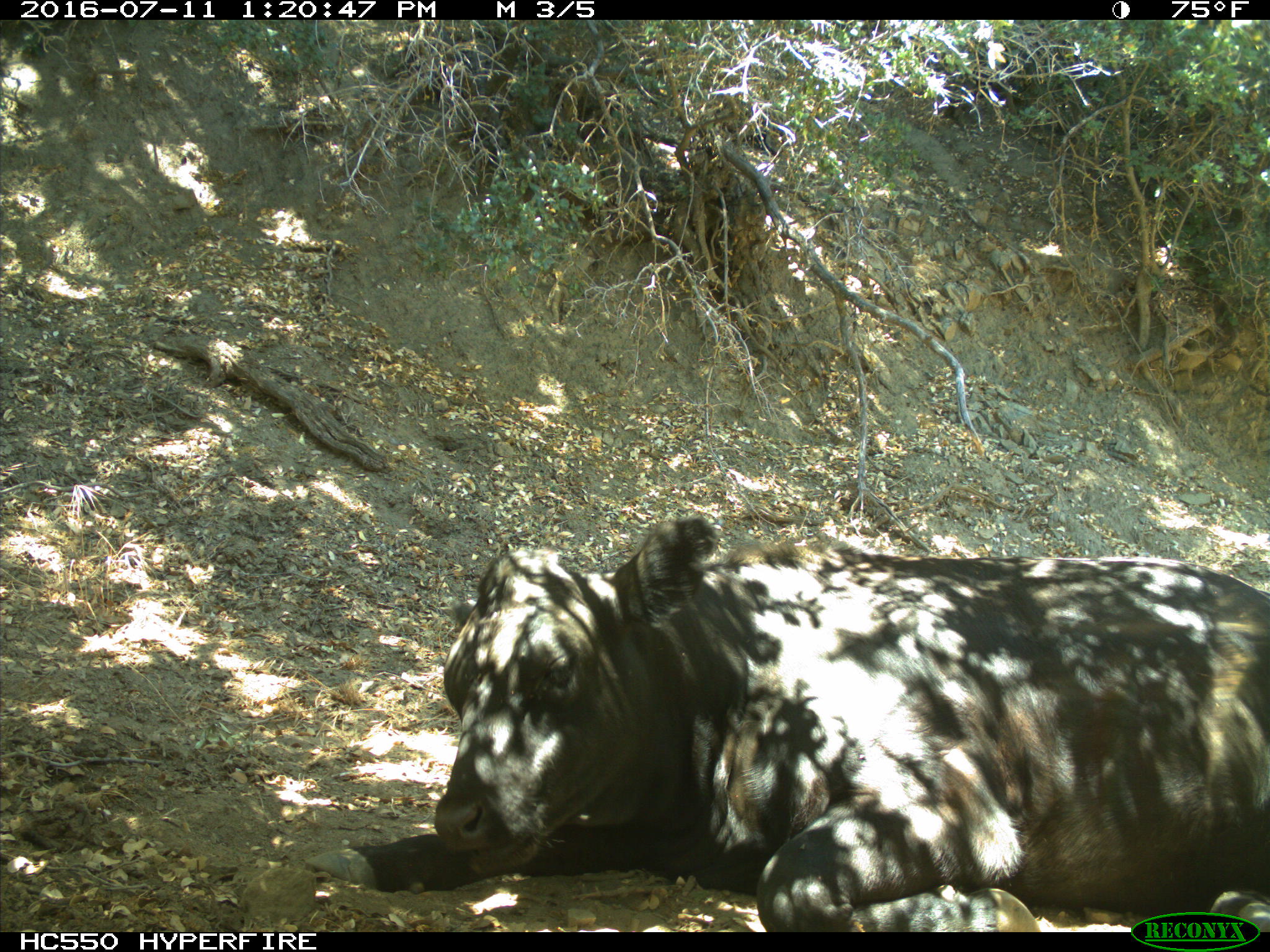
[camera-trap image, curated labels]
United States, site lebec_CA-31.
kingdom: Animalia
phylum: Chordata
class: Mammalia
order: Artiodactyla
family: Bovidae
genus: Bos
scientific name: Bos taurus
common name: domestic cow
Bos taurus (domestic cow).